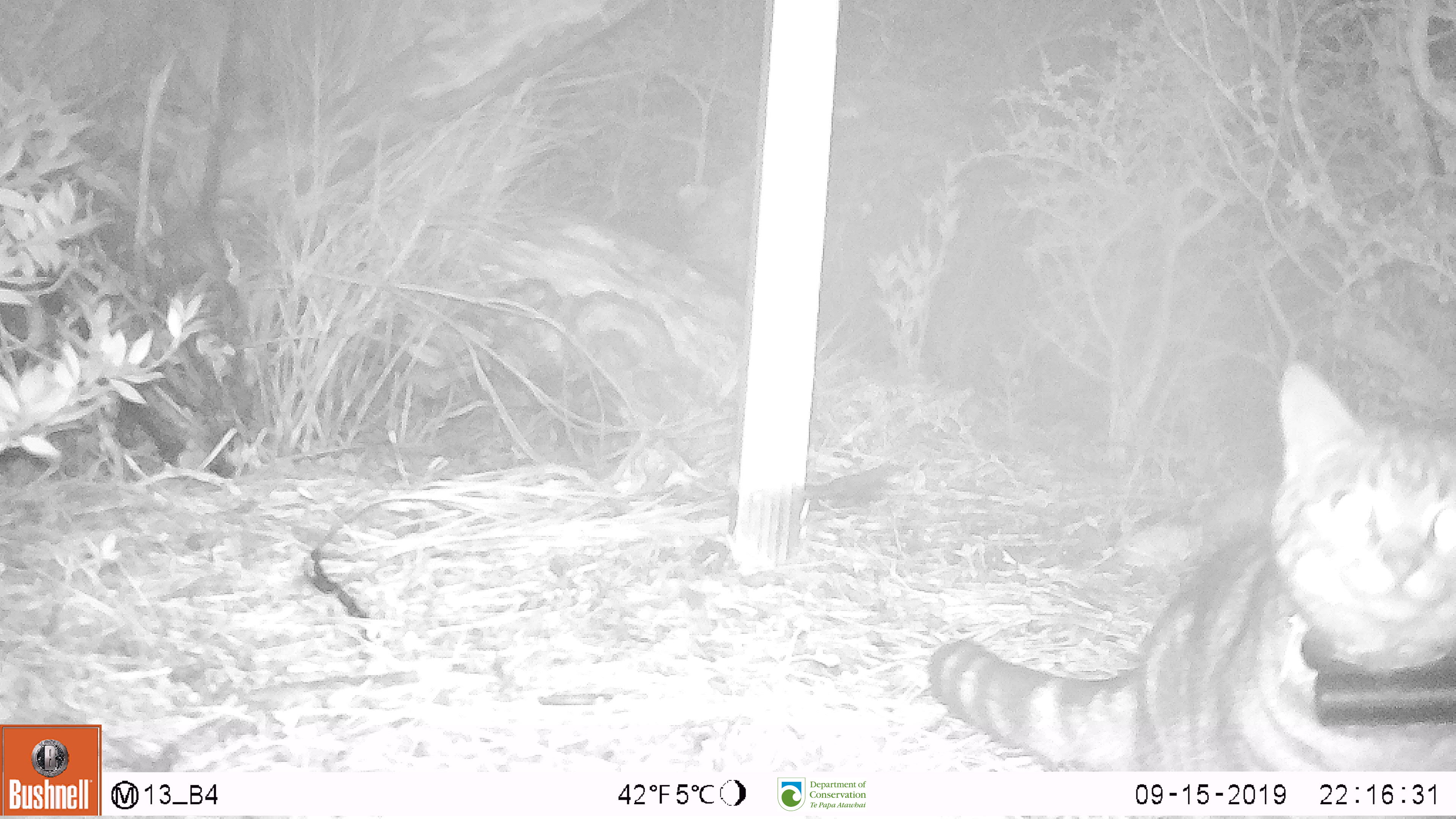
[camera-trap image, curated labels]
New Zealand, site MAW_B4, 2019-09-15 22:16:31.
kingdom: Animalia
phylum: Chordata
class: Mammalia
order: Carnivora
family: Felidae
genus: Felis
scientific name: Felis catus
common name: domestic cat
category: cat